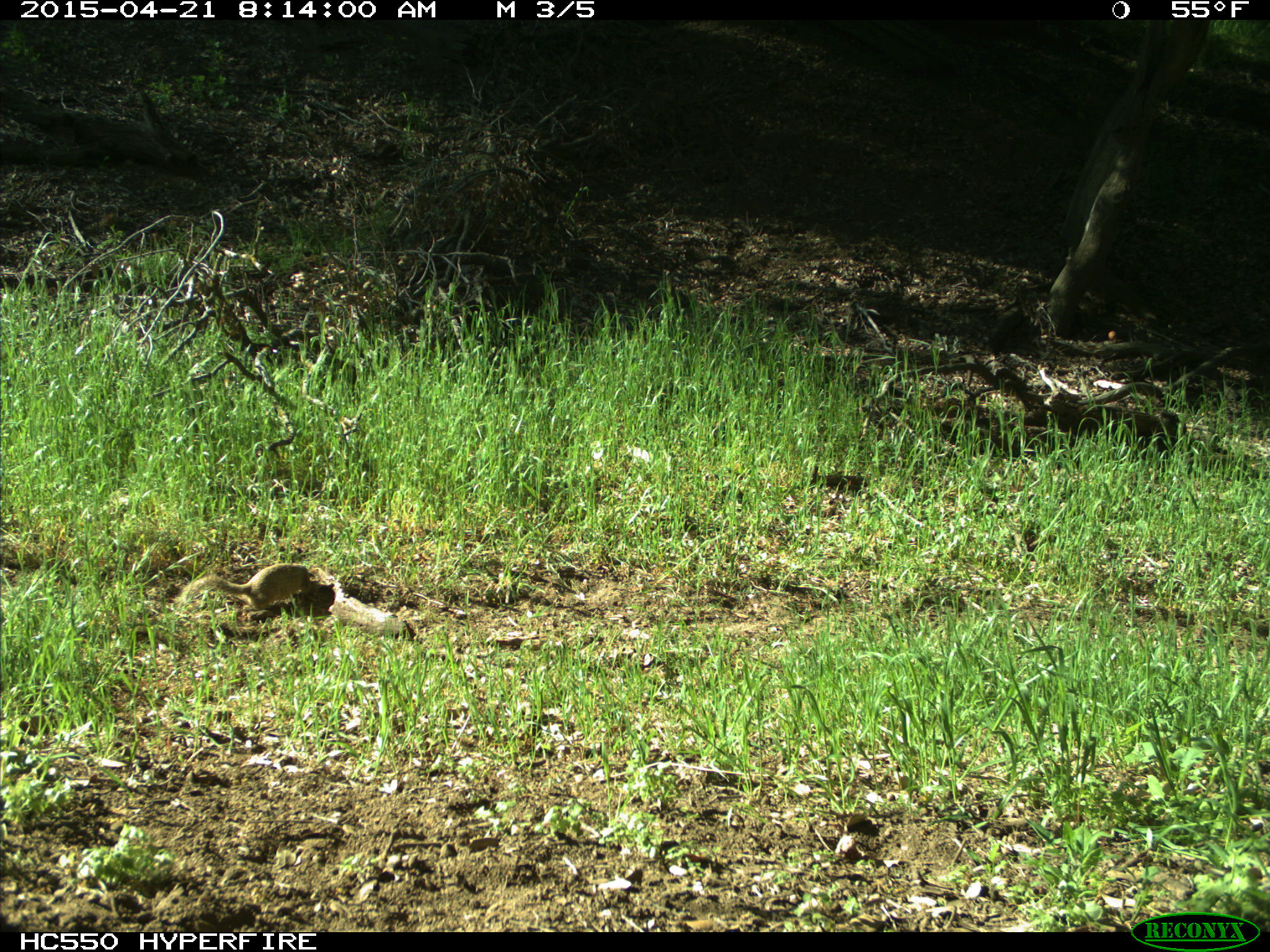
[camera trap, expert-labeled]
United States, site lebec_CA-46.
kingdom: Animalia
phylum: Chordata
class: Mammalia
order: Rodentia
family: Sciuridae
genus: Otospermophilus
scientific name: Otospermophilus beecheyi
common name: california ground squirrel